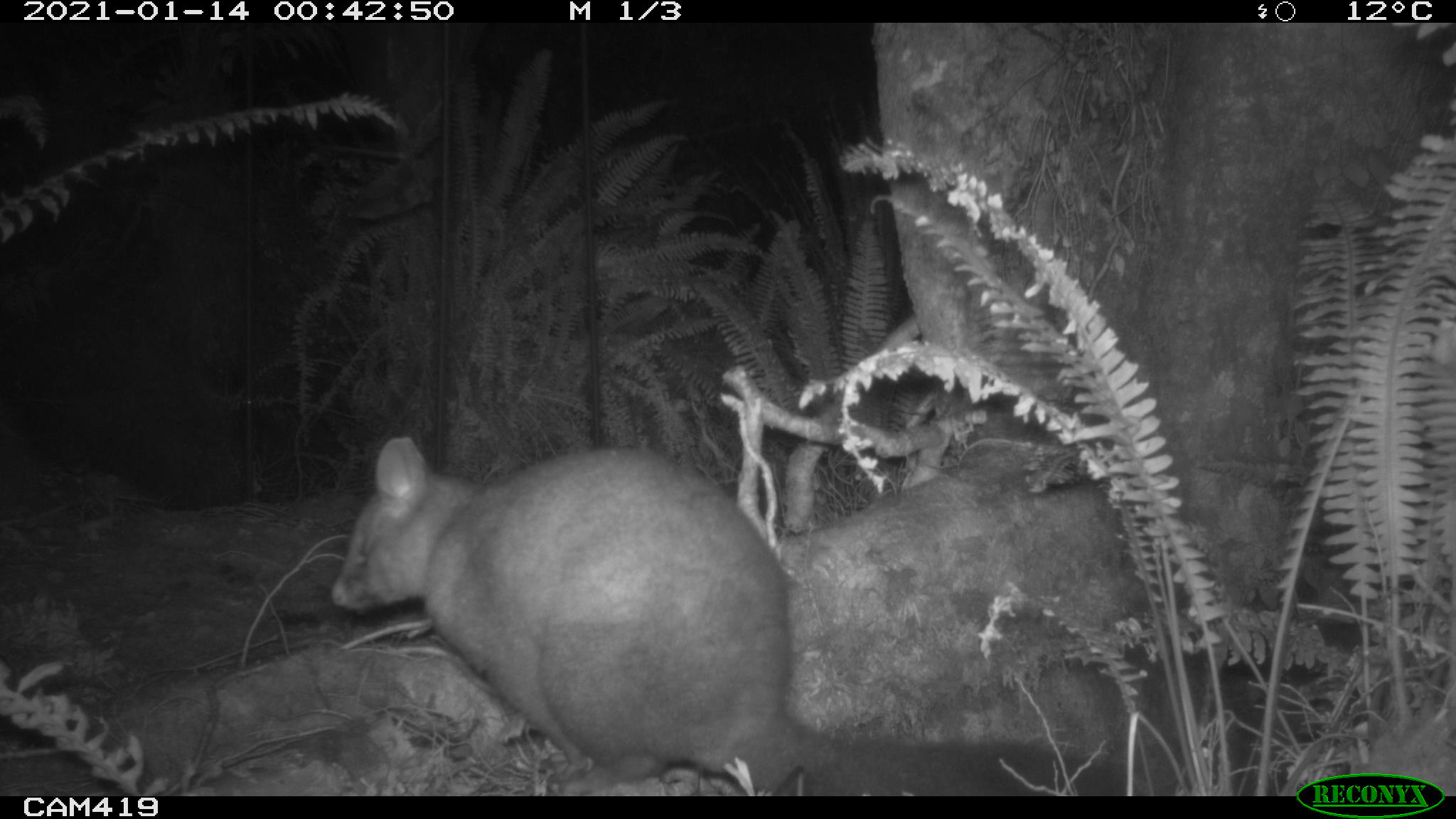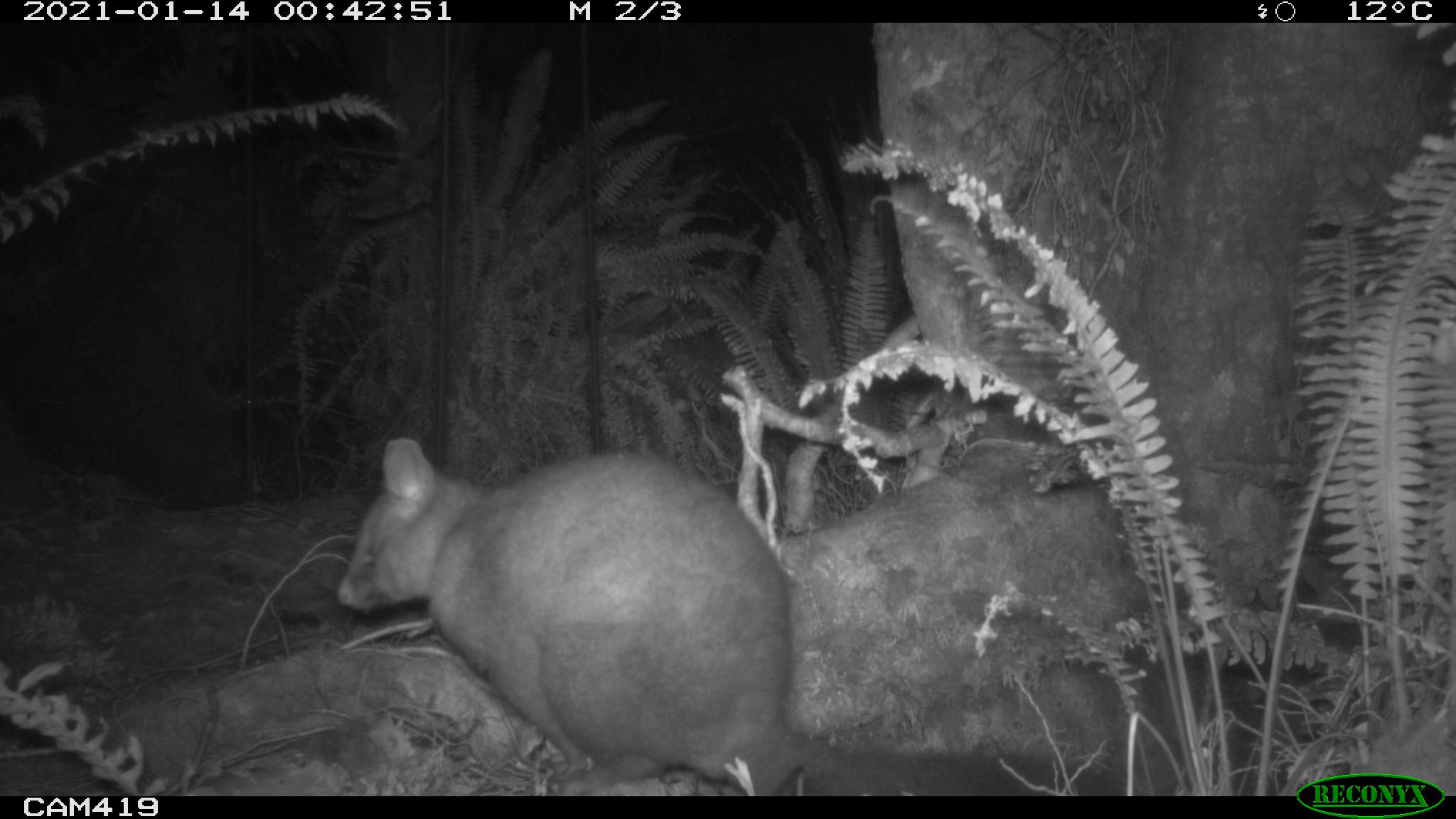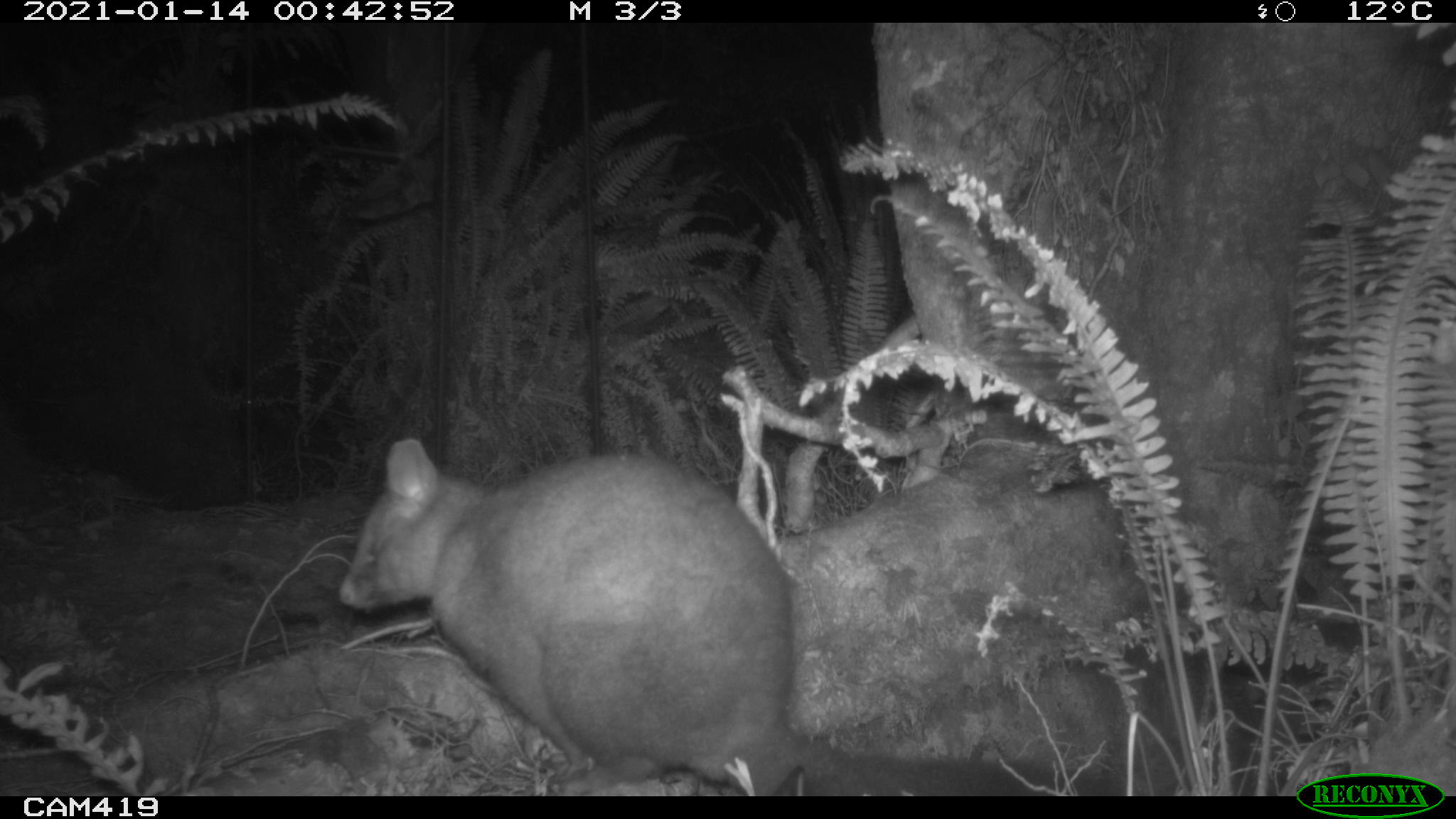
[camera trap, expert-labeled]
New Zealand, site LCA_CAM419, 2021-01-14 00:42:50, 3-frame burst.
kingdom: Animalia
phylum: Chordata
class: Mammalia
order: Diprotodontia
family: Phalangeridae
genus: Trichosurus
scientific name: Trichosurus vulpecula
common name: common brushtail possum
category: possum